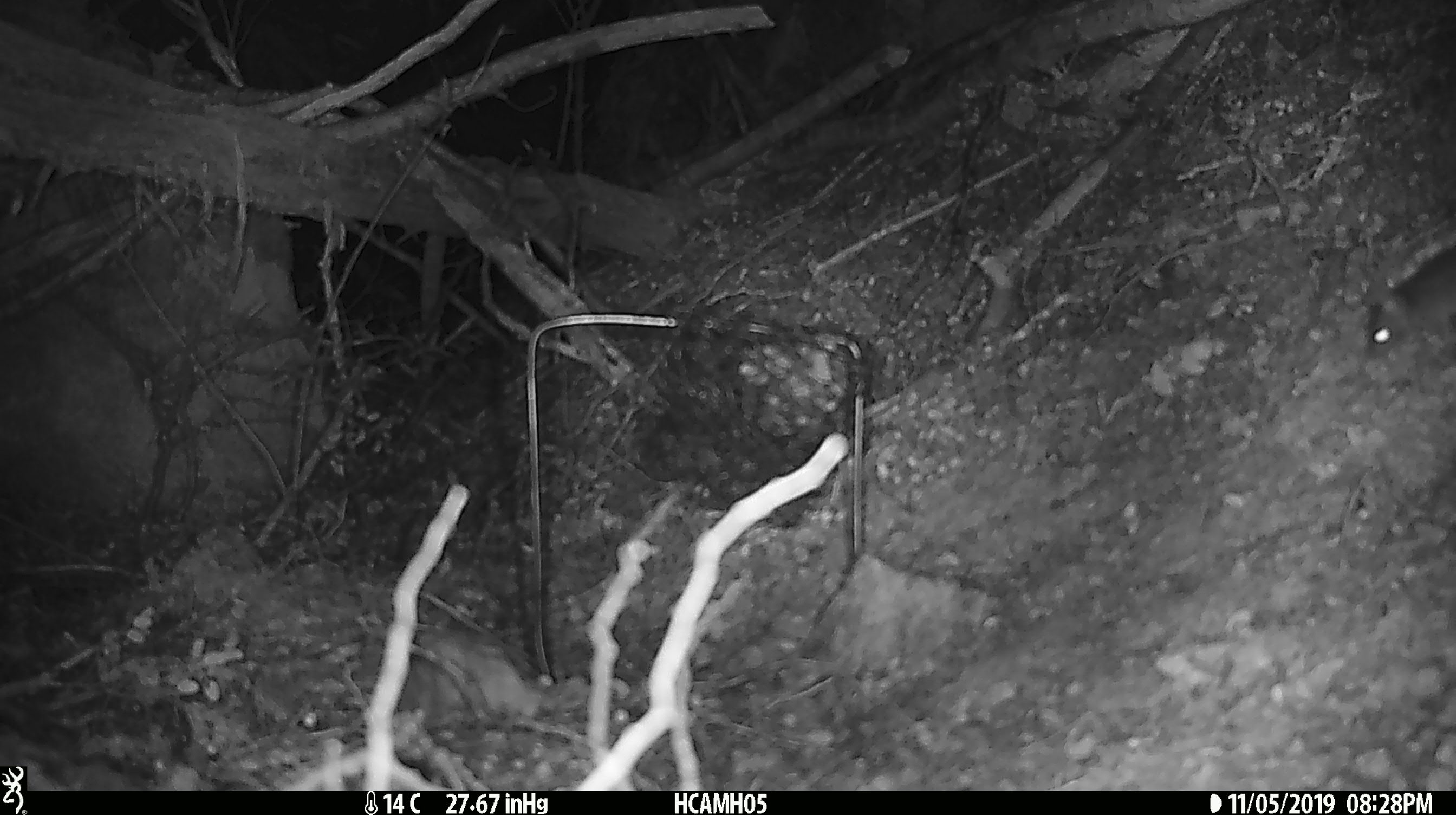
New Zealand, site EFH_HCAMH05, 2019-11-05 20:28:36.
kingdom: Animalia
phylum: Chordata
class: Mammalia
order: Rodentia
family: Muridae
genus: Mus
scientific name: Mus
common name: mouse